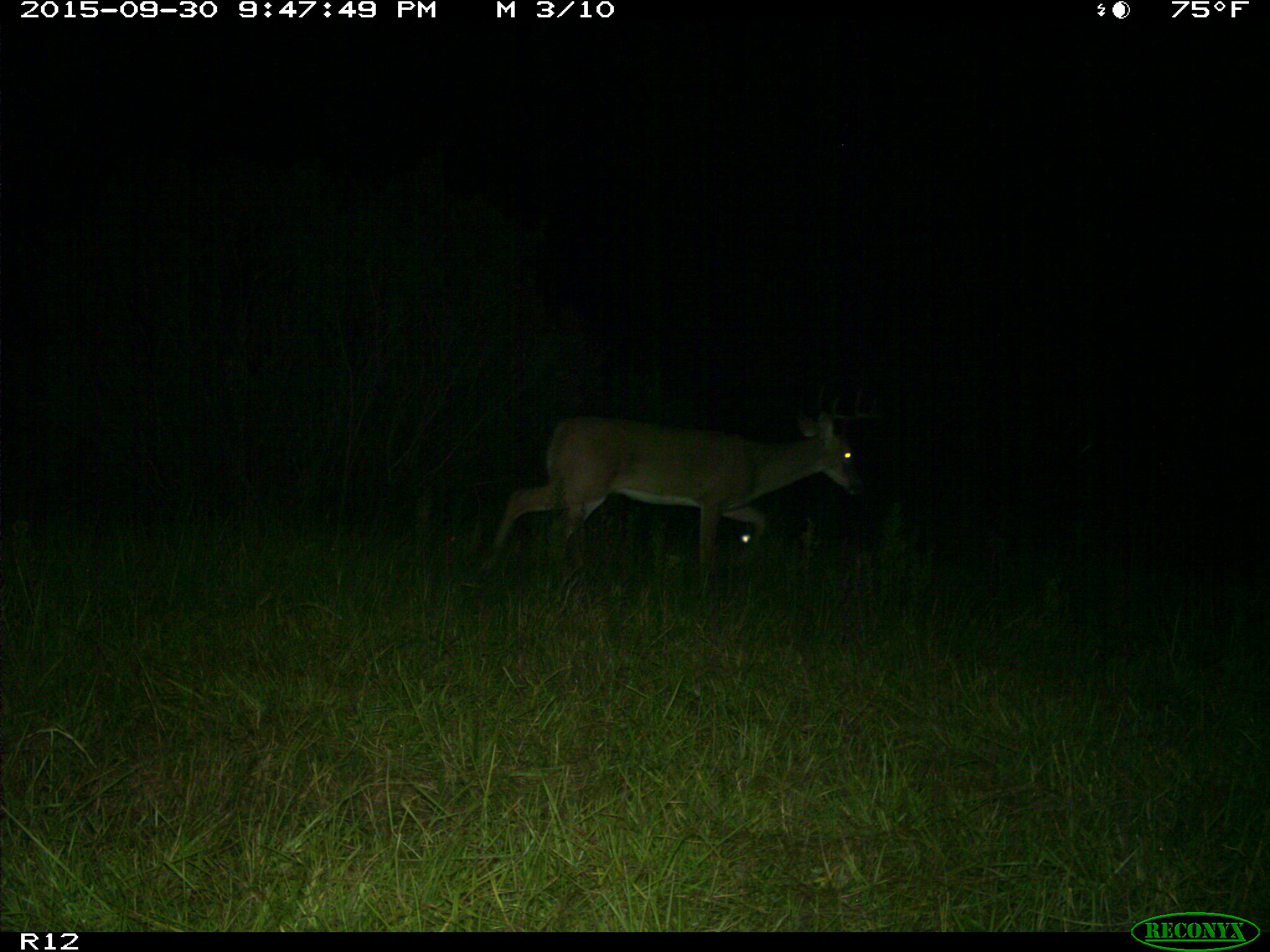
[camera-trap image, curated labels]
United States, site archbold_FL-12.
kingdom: Animalia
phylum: Chordata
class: Mammalia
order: Artiodactyla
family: Cervidae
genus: Odocoileus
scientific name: Odocoileus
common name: deer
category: unidentified deer